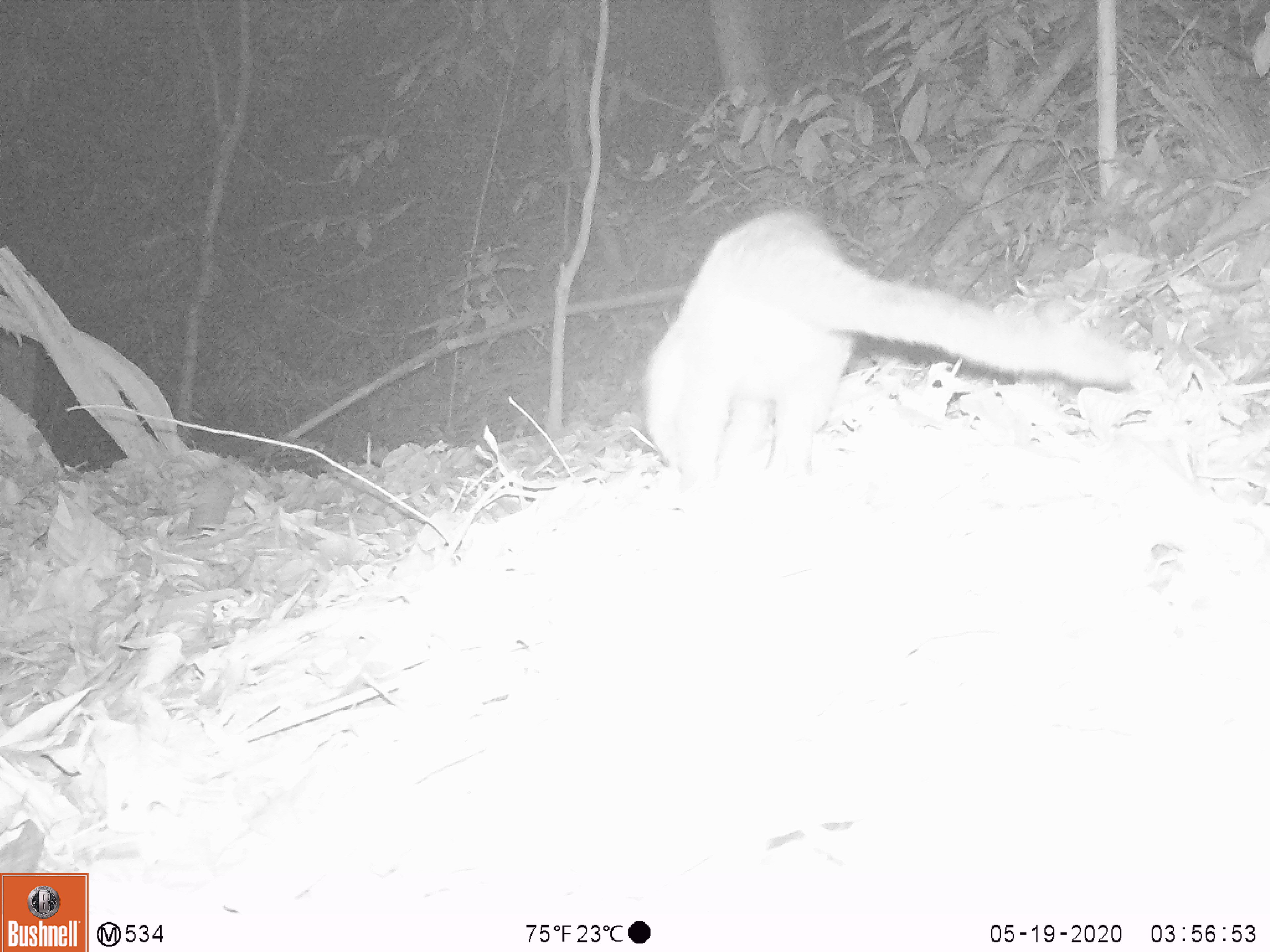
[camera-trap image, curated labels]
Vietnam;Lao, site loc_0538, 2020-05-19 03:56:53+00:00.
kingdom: Animalia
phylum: Chordata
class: Mammalia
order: Carnivora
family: Viverridae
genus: Paguma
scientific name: Paguma larvata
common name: masked palm civet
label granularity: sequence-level